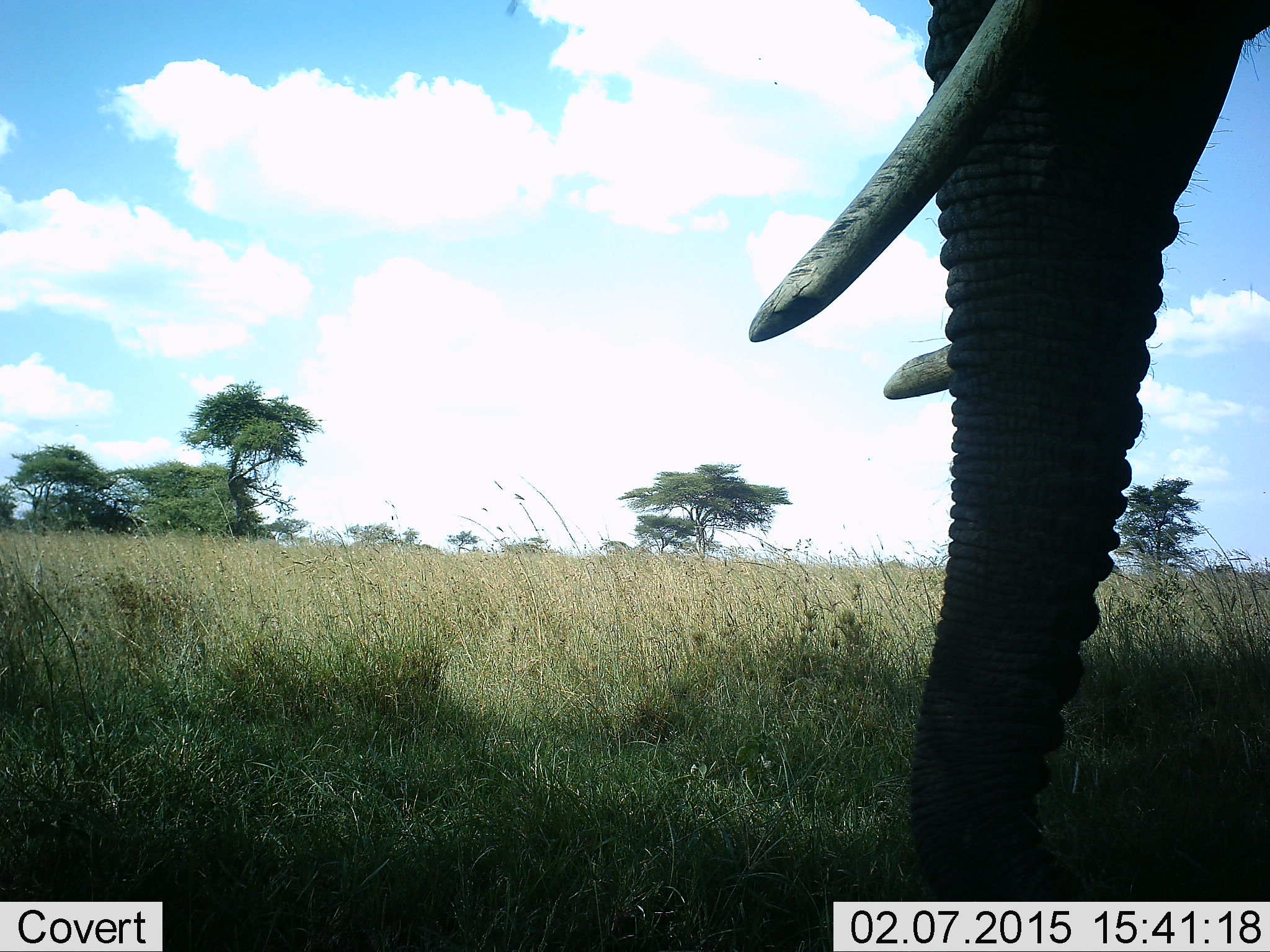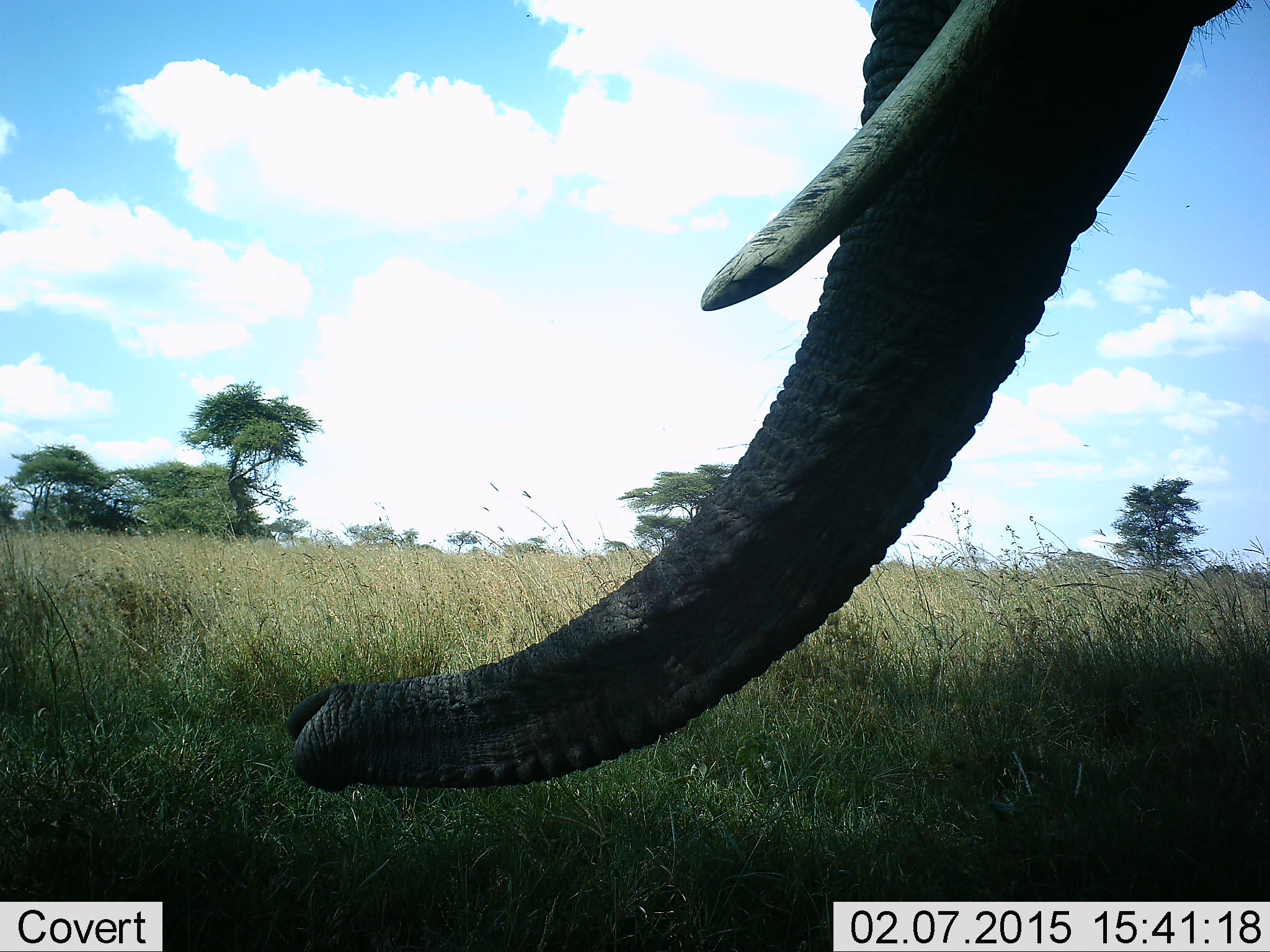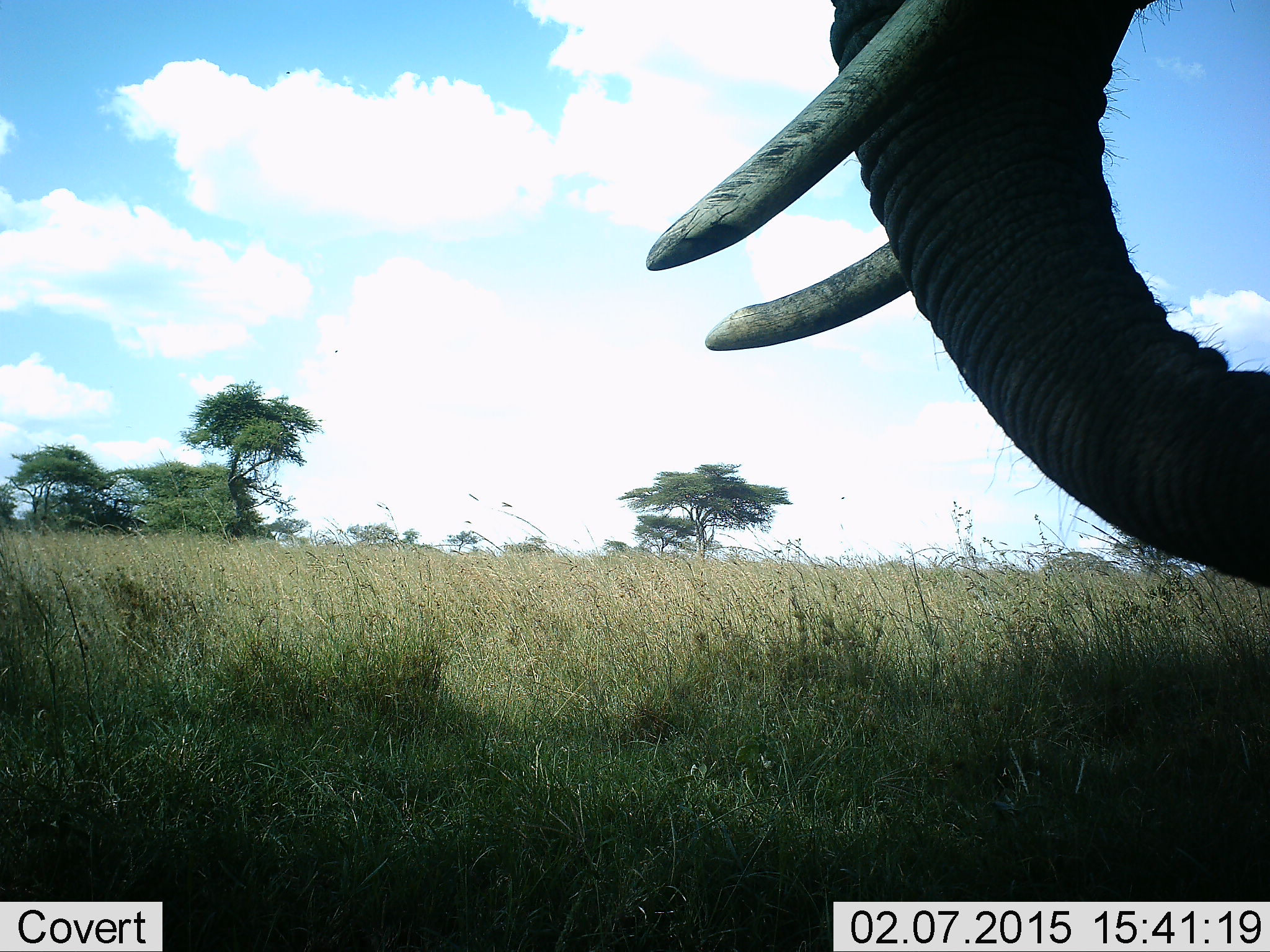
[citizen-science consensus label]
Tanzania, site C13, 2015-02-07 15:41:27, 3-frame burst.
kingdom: Animalia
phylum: Chordata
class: Mammalia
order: Proboscidea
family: Elephantidae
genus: Loxodonta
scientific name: Loxodonta africana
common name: african bush elephant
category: elephant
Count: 1.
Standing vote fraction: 67%.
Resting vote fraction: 0%.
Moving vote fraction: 44%.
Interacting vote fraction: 0%.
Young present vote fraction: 0%.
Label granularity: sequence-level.